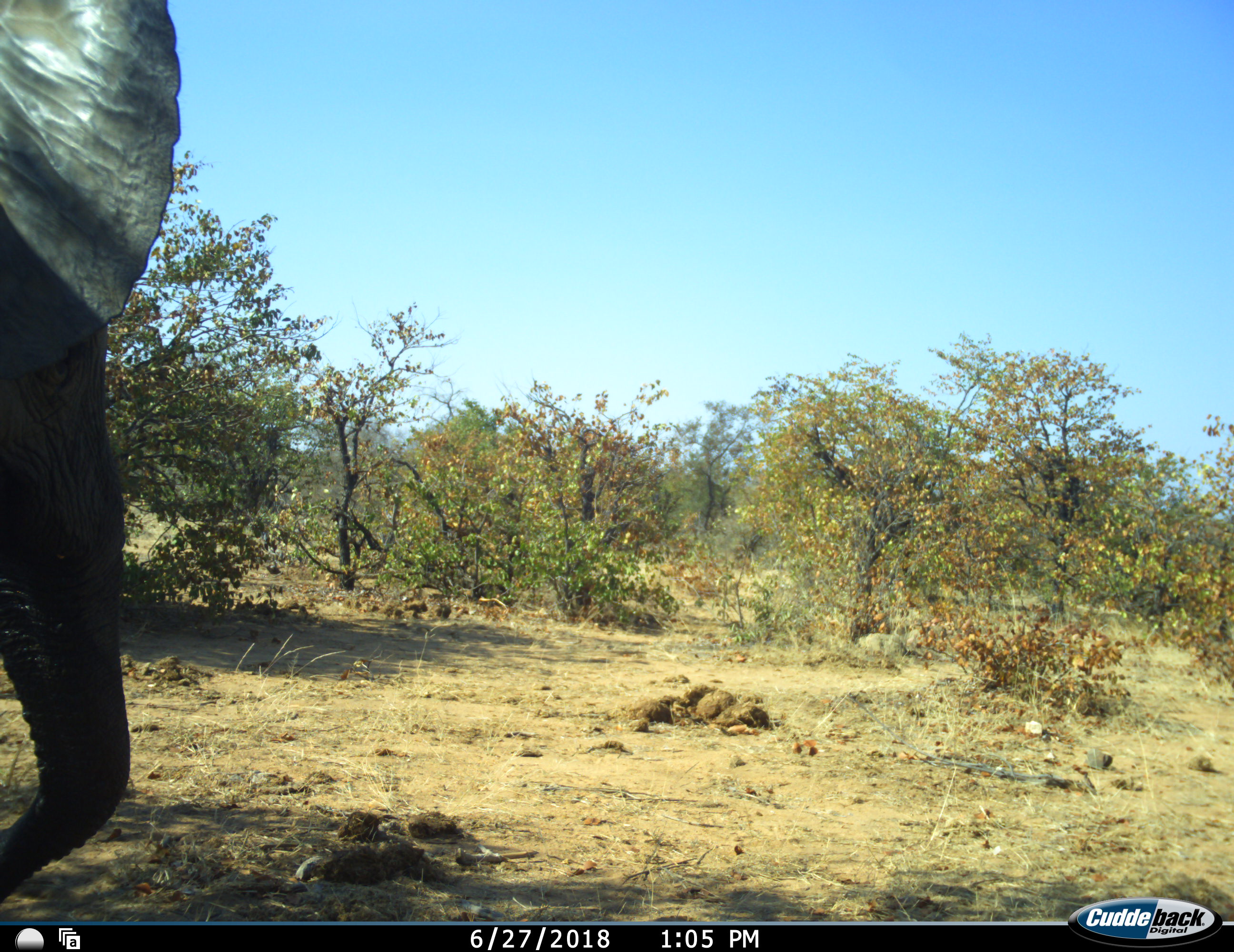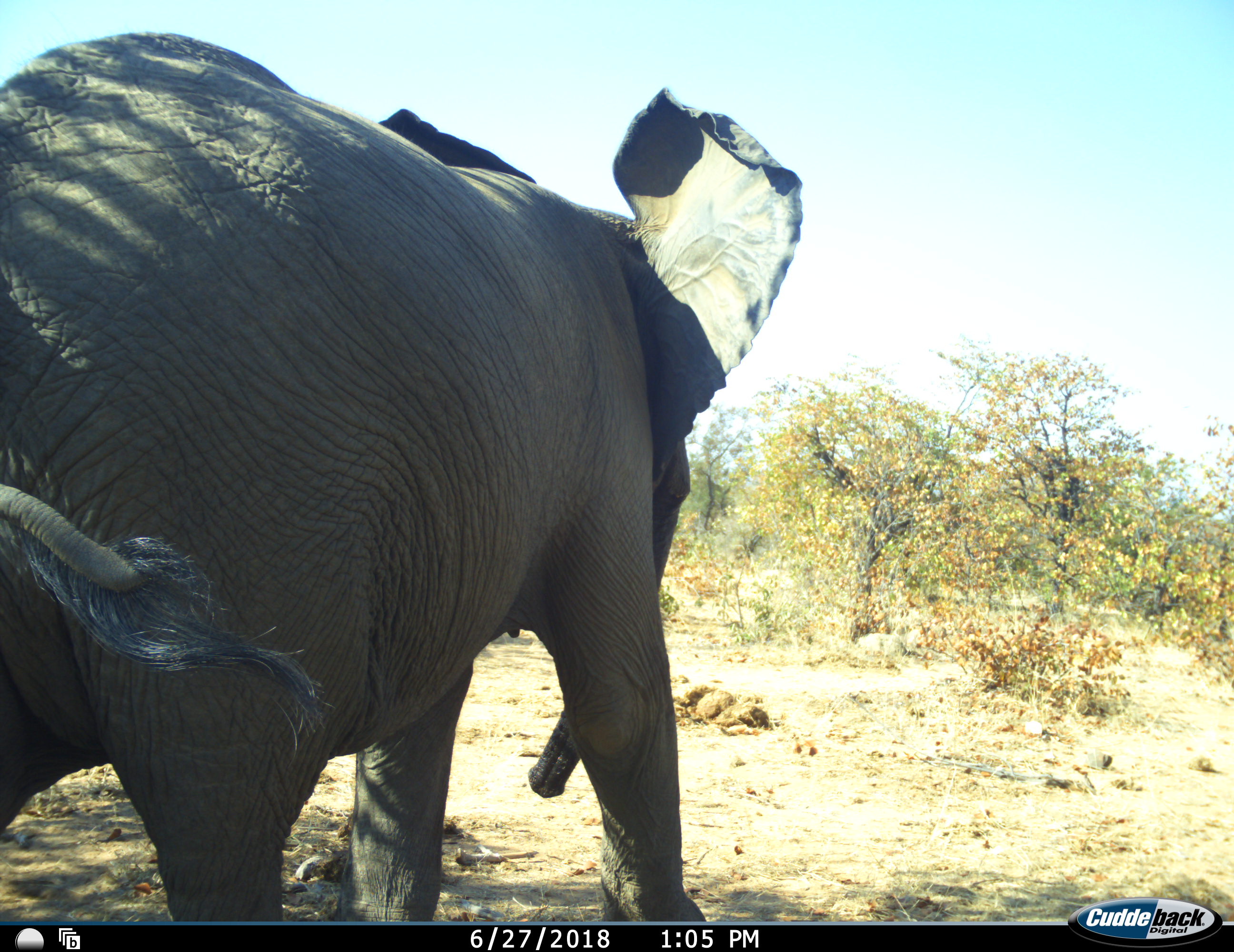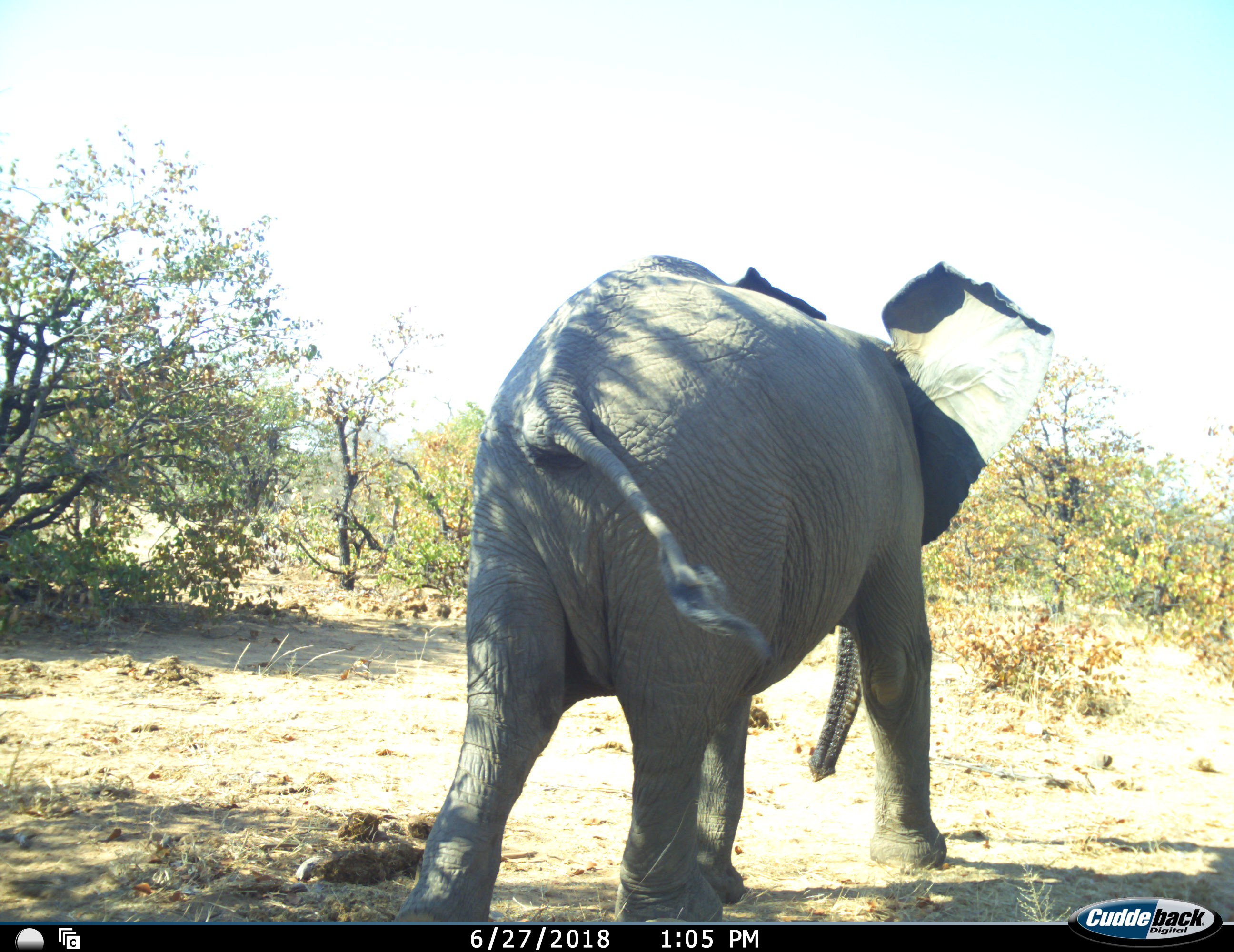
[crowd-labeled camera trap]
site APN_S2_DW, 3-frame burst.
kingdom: Animalia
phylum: Chordata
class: Mammalia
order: Proboscidea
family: Elephantidae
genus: Loxodonta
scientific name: Loxodonta africana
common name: african bush elephant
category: elephant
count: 1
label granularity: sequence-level